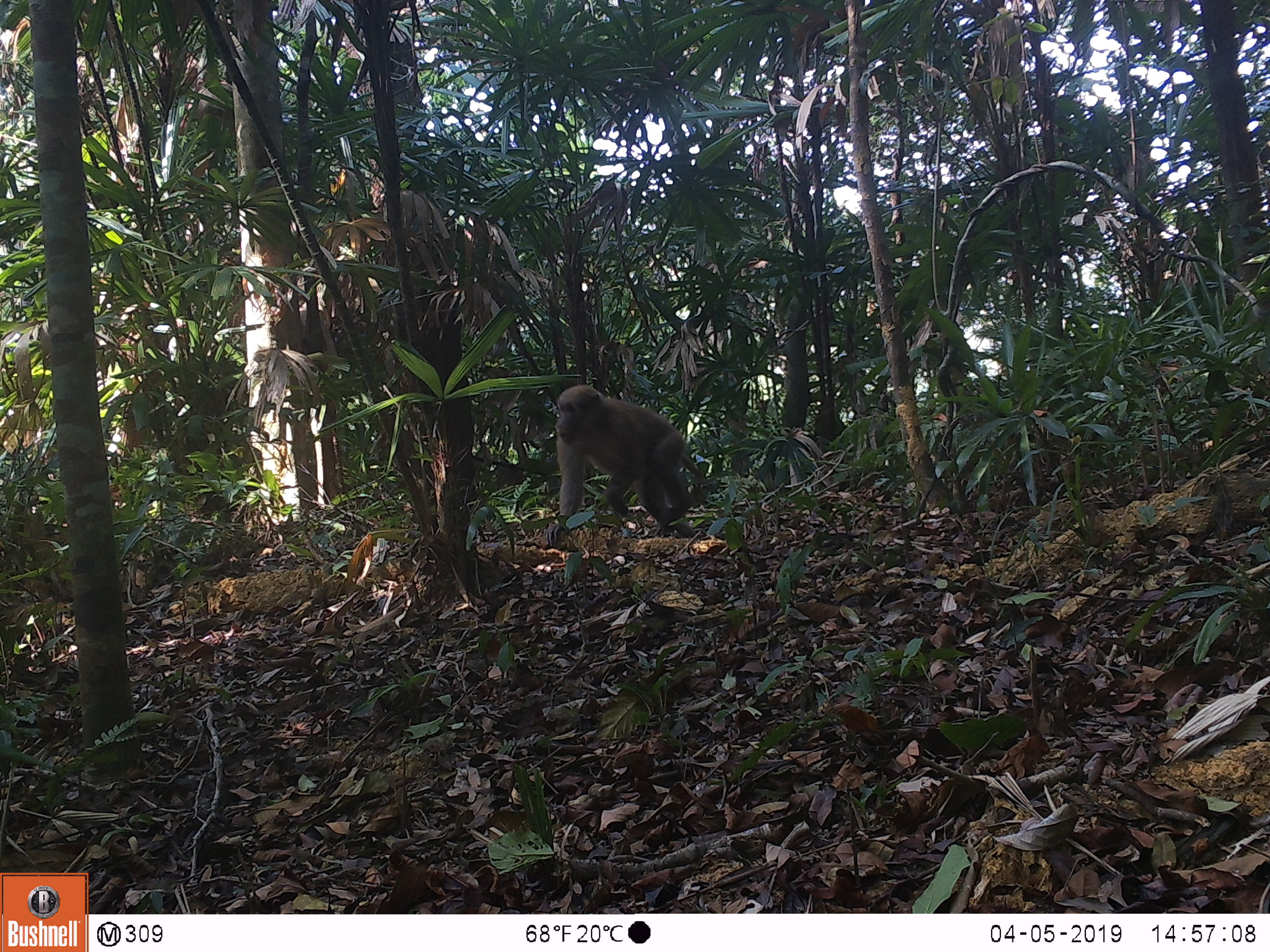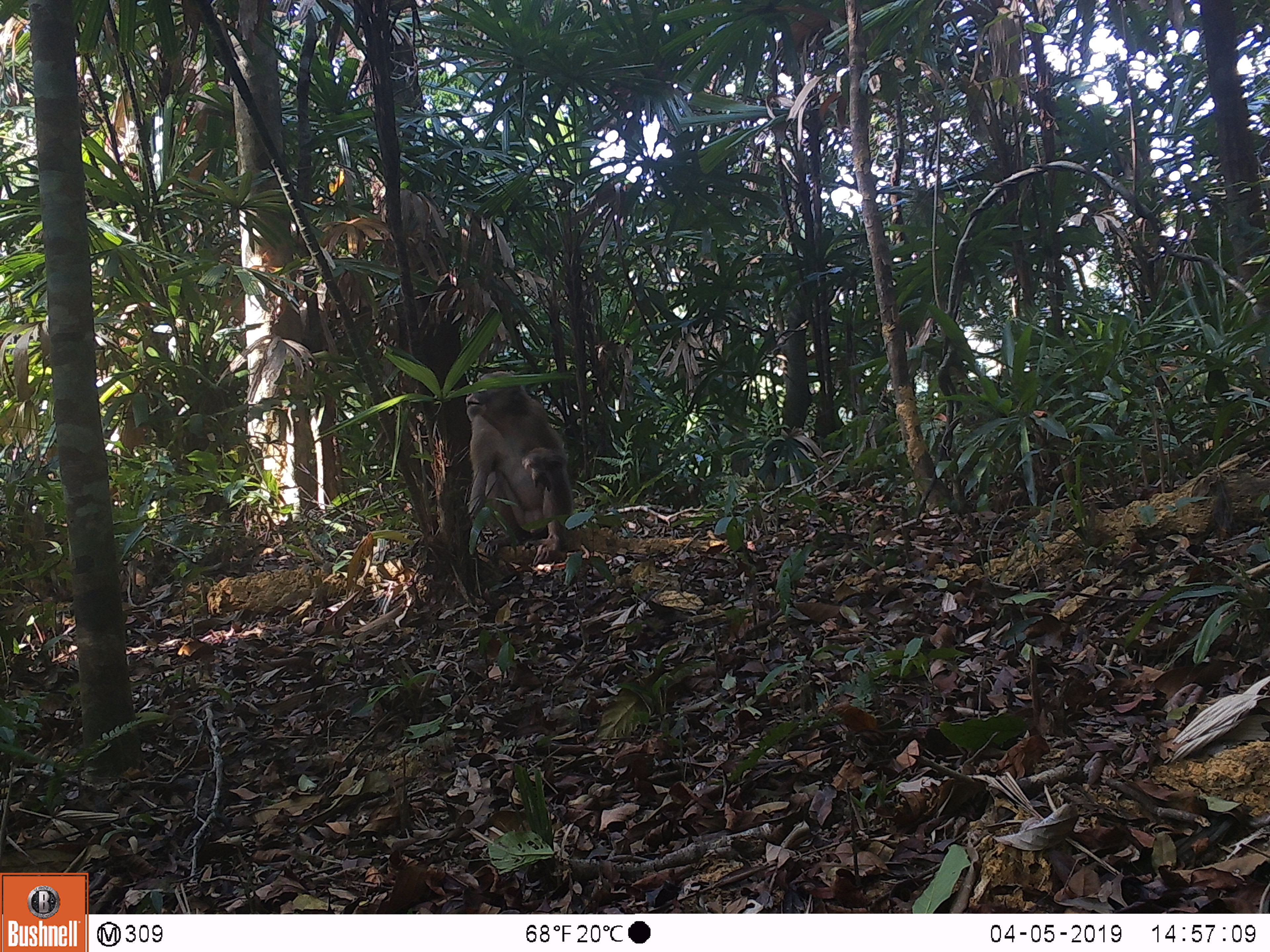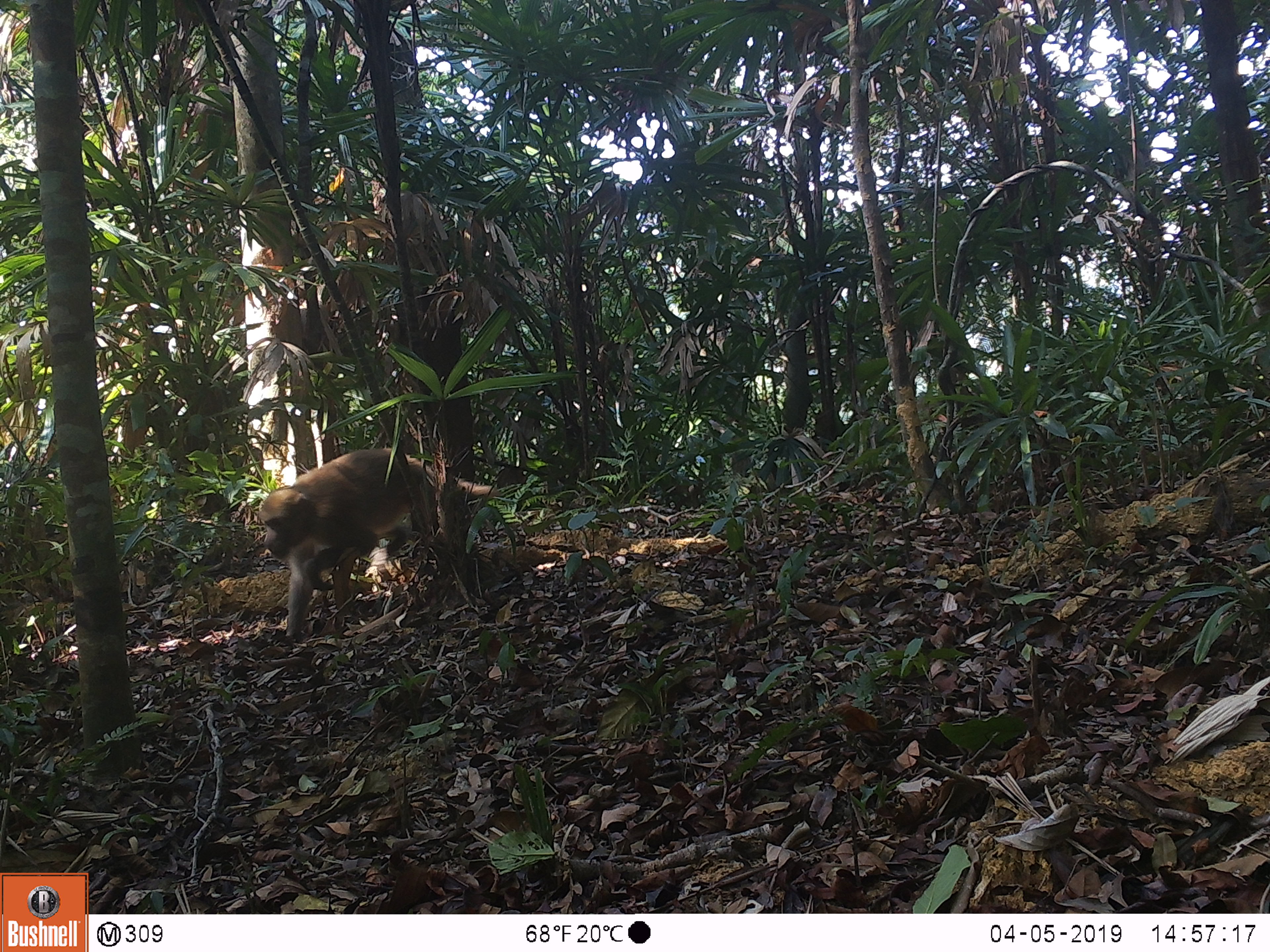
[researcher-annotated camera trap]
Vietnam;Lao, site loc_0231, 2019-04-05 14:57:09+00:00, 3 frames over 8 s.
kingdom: Animalia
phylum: Chordata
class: Mammalia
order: Primates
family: Cercopithecidae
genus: Macaca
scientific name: Macaca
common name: macaques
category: assam or rhesus macaque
Assam or rhesus macaque (macaques) (Macaca). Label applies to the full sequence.